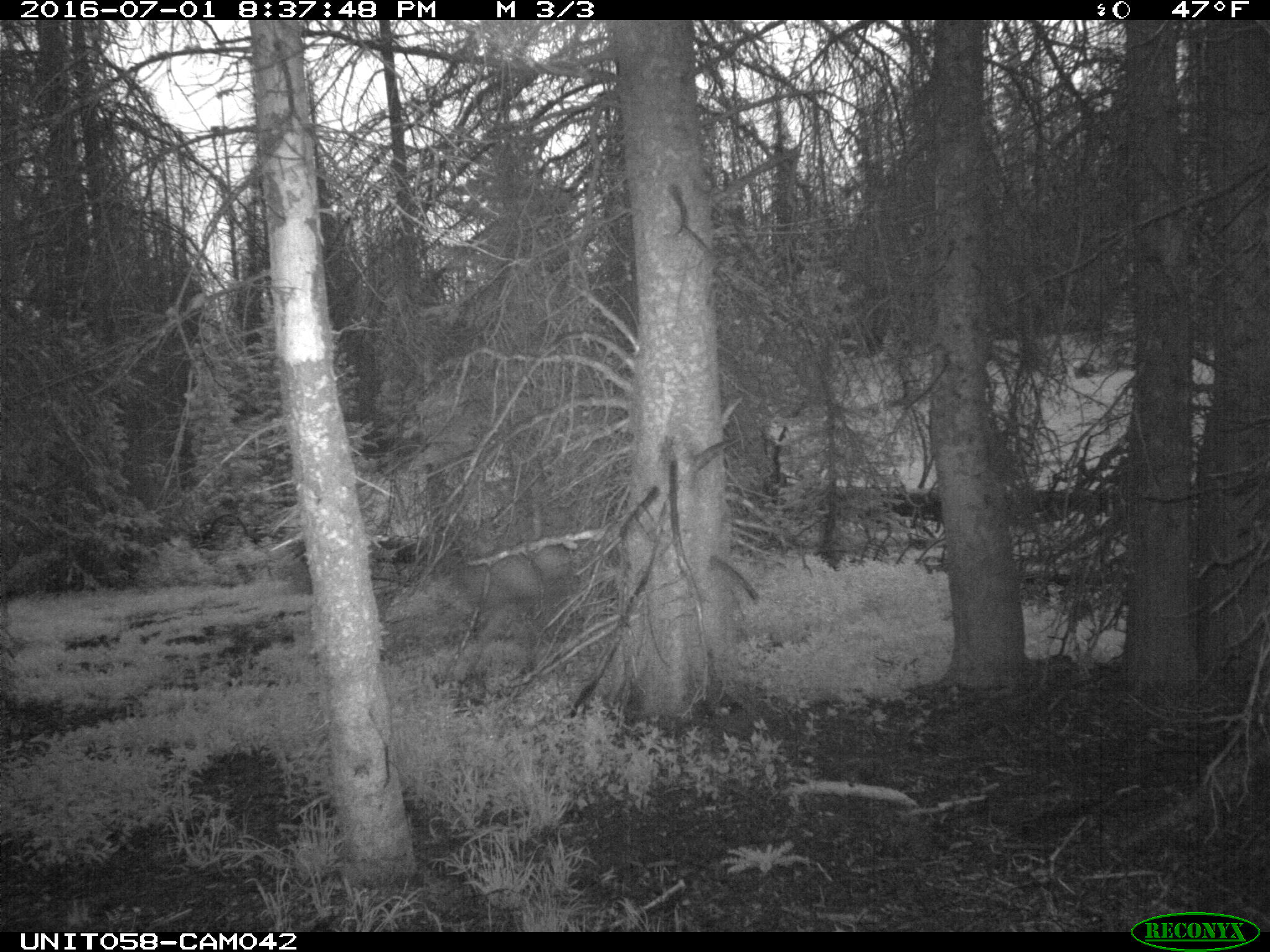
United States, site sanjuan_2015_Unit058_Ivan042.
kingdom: Animalia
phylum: Chordata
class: Mammalia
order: Artiodactyla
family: Cervidae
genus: Cervus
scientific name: Cervus elaphus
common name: red deer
Cervus elaphus (red deer).